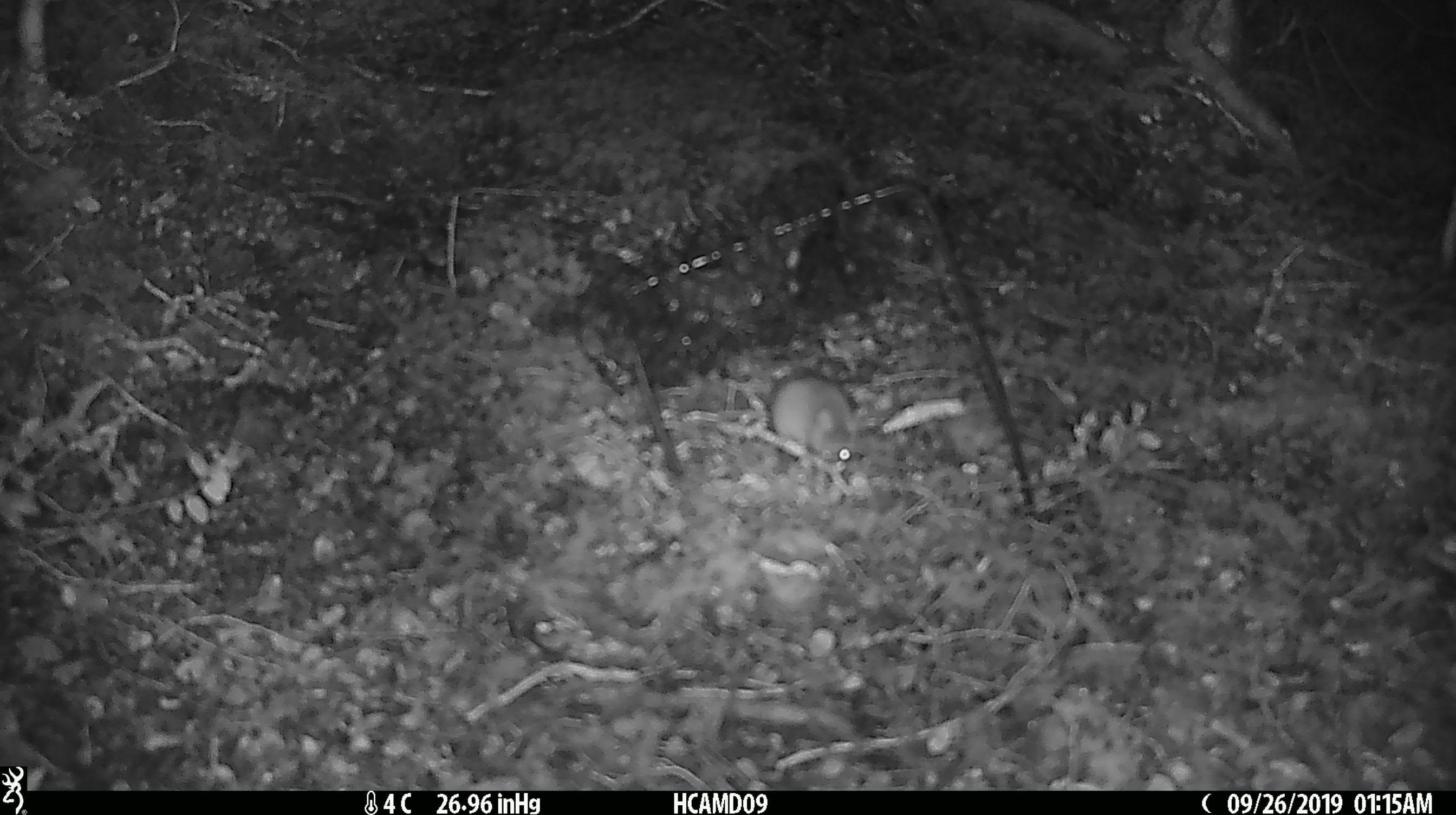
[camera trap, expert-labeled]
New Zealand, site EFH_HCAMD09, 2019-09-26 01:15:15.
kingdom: Animalia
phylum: Chordata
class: Mammalia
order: Rodentia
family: Muridae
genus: Mus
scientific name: Mus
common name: mouse